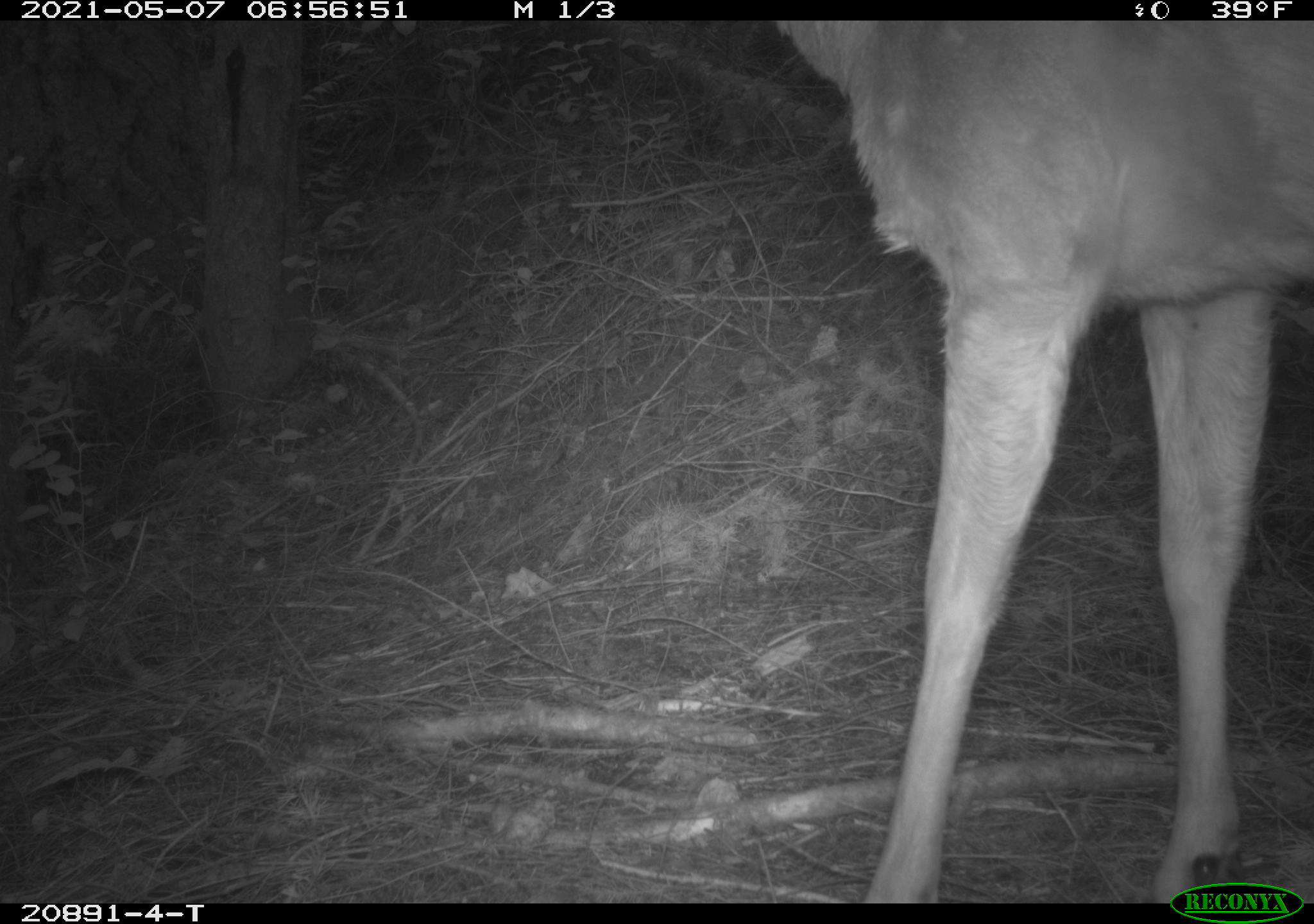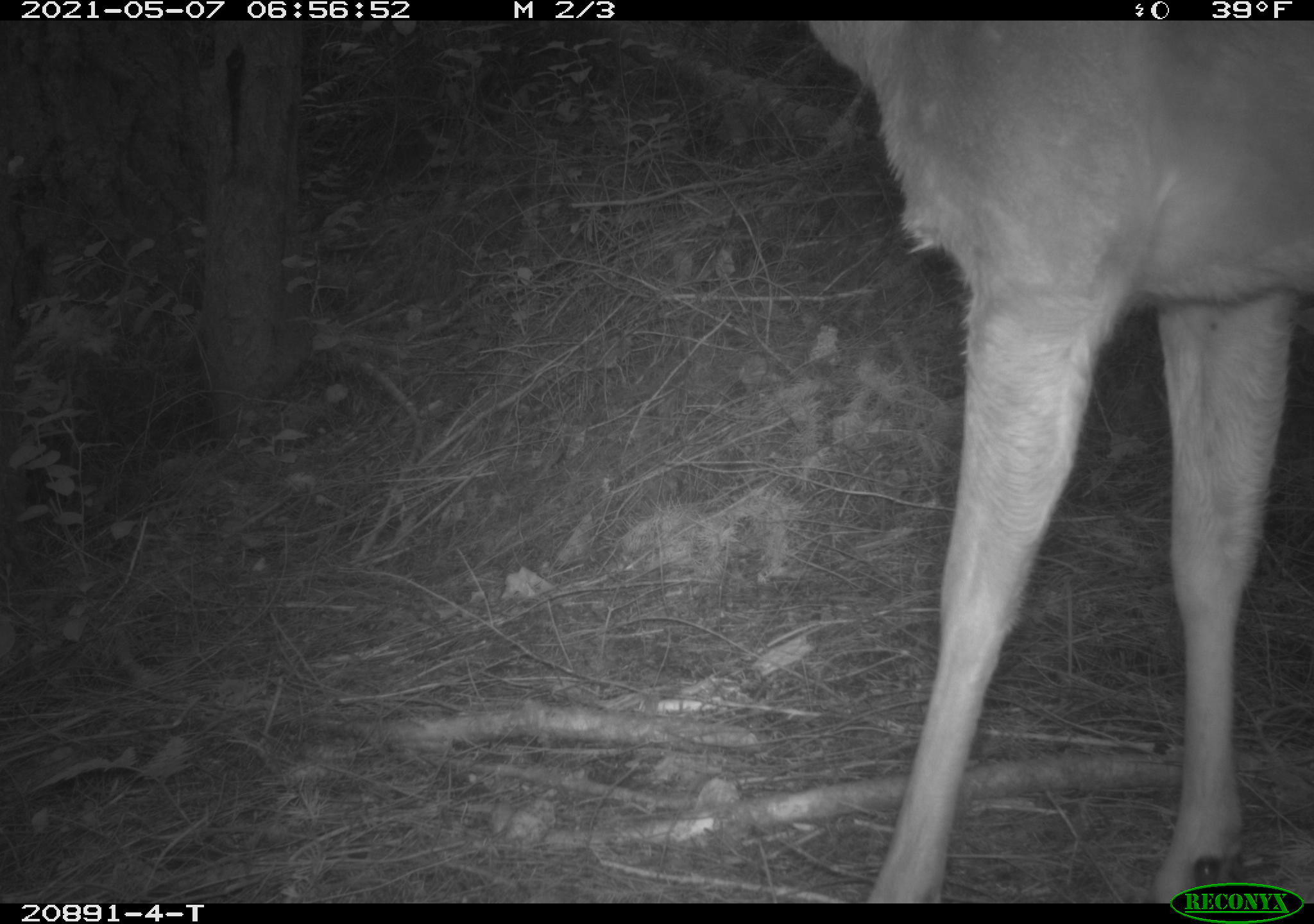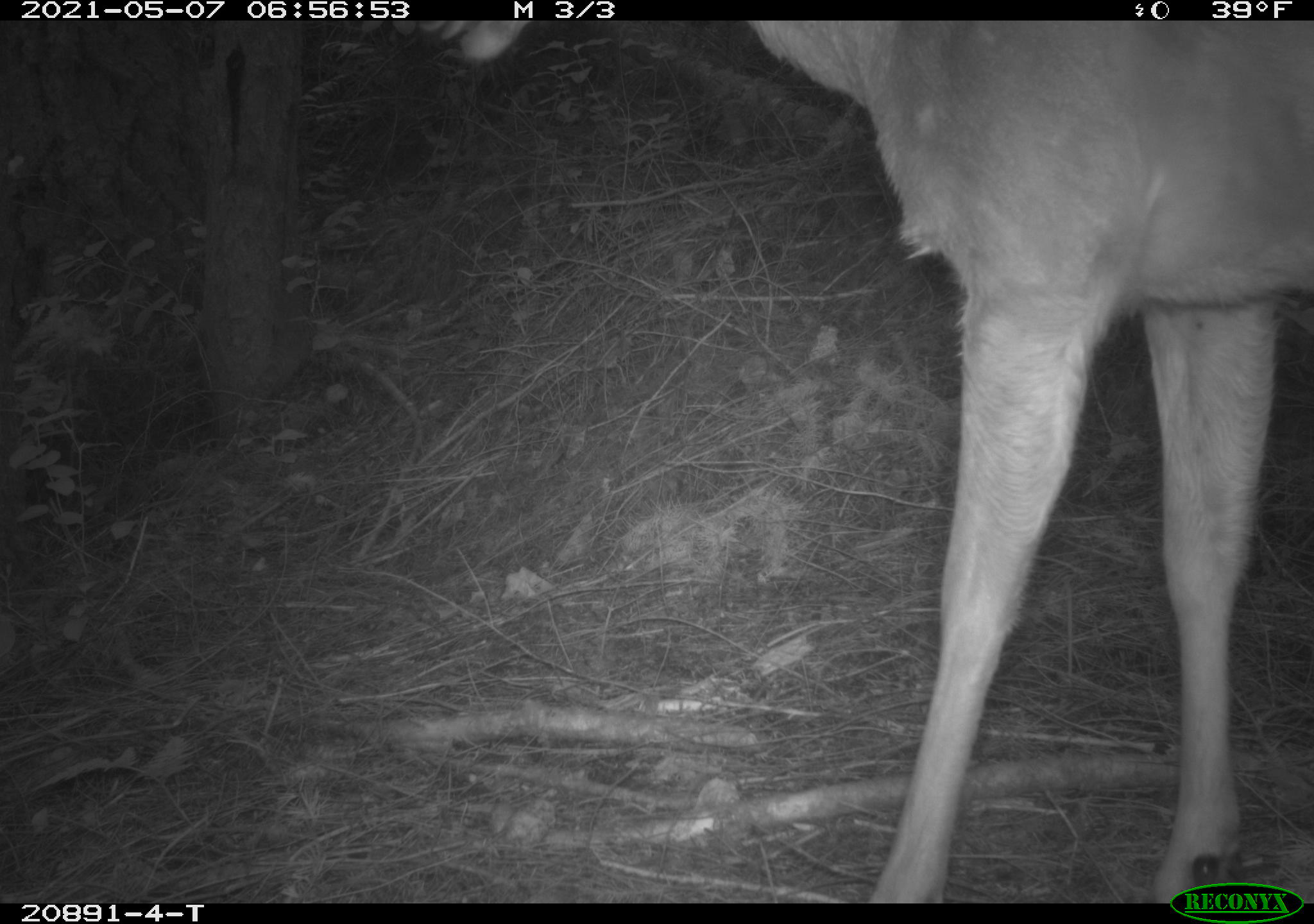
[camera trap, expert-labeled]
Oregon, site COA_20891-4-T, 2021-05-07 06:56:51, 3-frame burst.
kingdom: Animalia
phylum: Chordata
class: Mammalia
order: Artiodactyla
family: Cervidae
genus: Odocoileus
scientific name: Odocoileus hemionus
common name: black-tailed deer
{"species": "black-tailed deer (Odocoileus hemionus)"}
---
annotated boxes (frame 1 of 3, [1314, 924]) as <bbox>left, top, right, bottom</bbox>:
black-tailed deer: <bbox>765, 21, 1308, 879</bbox>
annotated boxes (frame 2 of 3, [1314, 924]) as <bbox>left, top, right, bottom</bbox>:
black-tailed deer: <bbox>806, 21, 1302, 875</bbox>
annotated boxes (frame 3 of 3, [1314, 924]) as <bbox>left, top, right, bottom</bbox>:
black-tailed deer: <bbox>413, 24, 1308, 880</bbox>